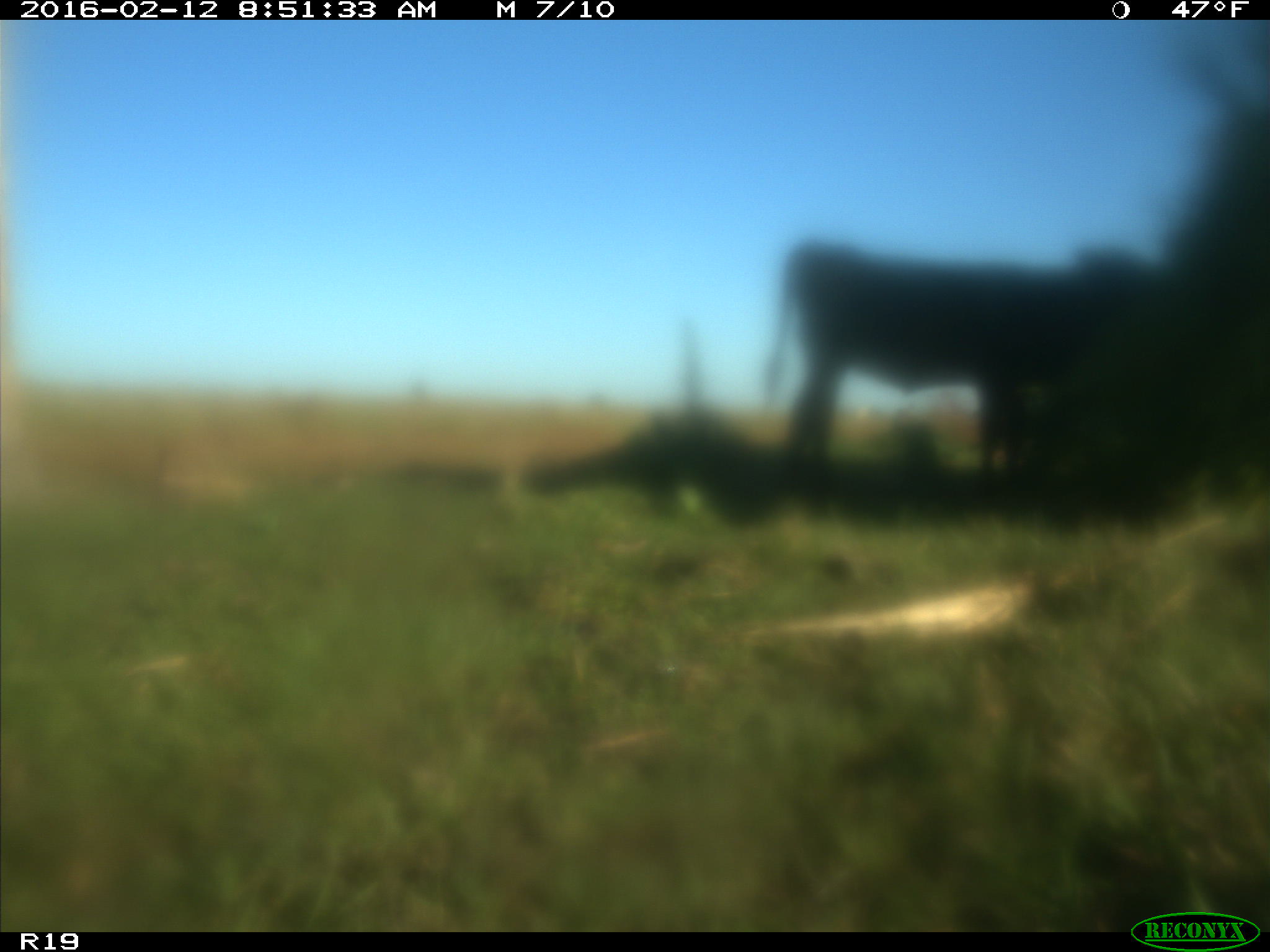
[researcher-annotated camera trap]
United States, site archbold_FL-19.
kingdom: Animalia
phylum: Chordata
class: Mammalia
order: Artiodactyla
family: Bovidae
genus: Bos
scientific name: Bos taurus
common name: domestic cow